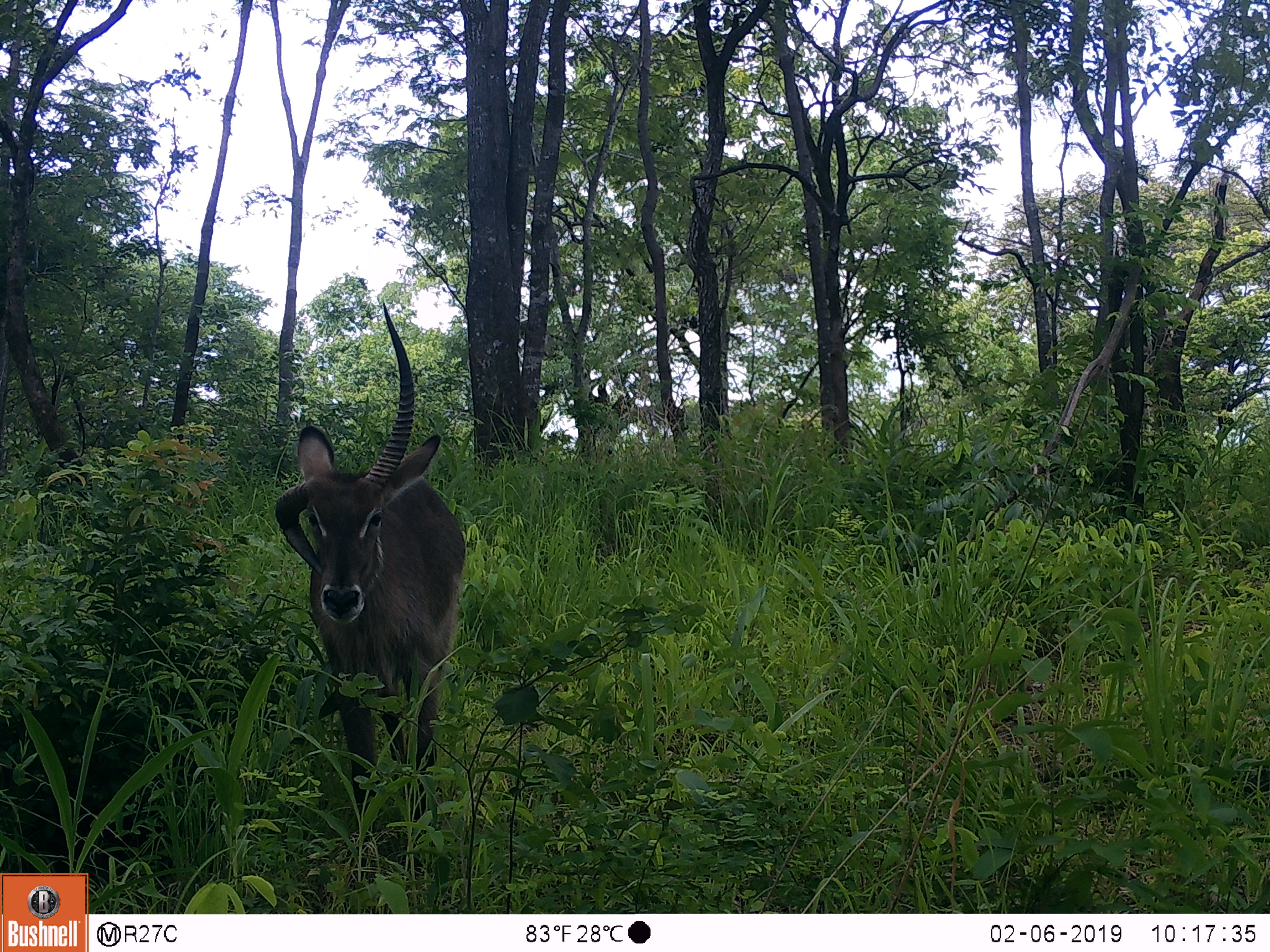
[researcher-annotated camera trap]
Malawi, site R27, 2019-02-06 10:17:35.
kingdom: Animalia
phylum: Chordata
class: Mammalia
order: Artiodactyla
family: Bovidae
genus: Kobus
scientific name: Kobus ellipsiprymnus ellipsiprymnus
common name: common waterbuck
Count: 1.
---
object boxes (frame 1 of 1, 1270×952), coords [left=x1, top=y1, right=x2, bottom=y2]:
common waterbuck: [left=256, top=283, right=475, bottom=859]